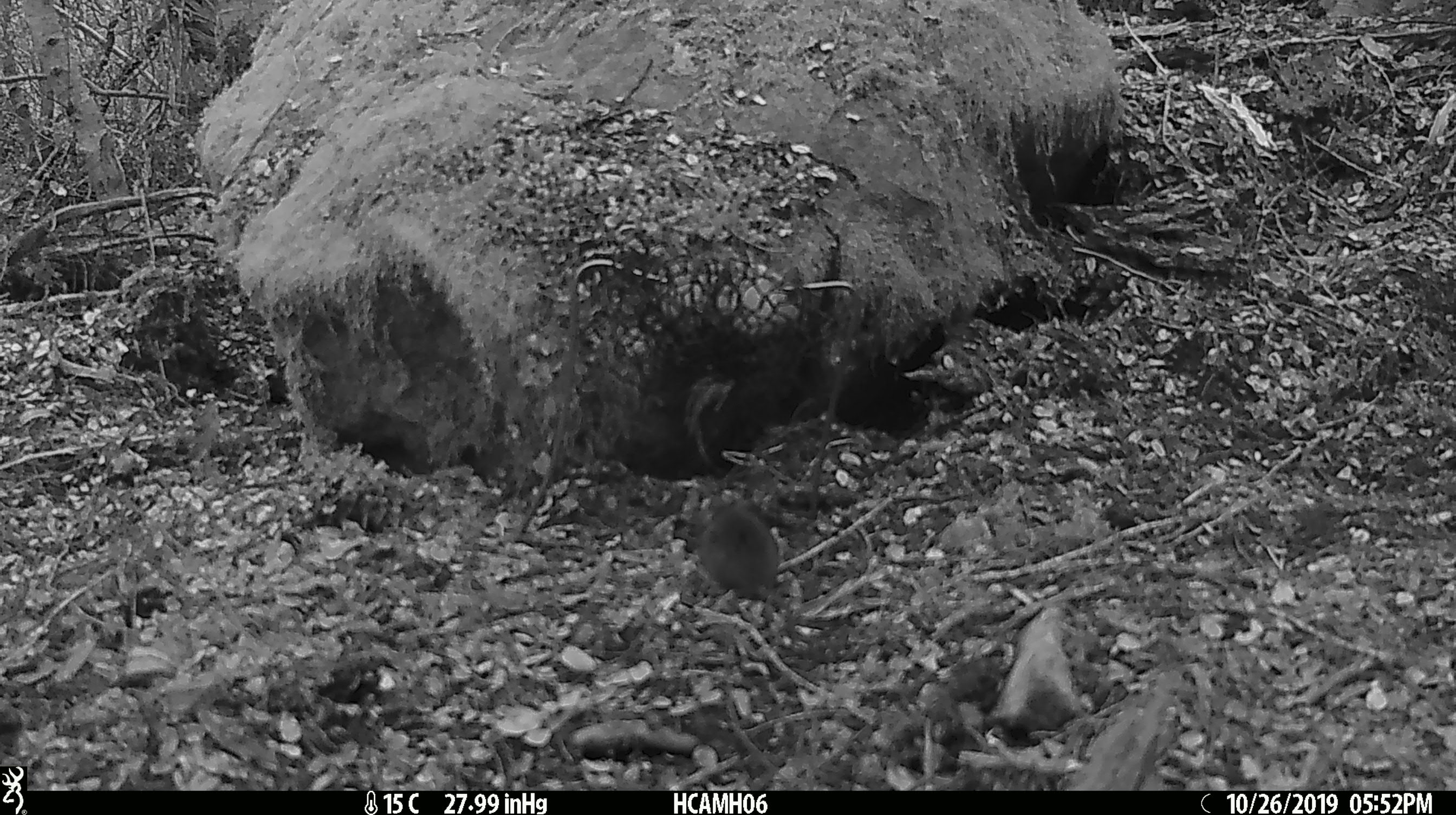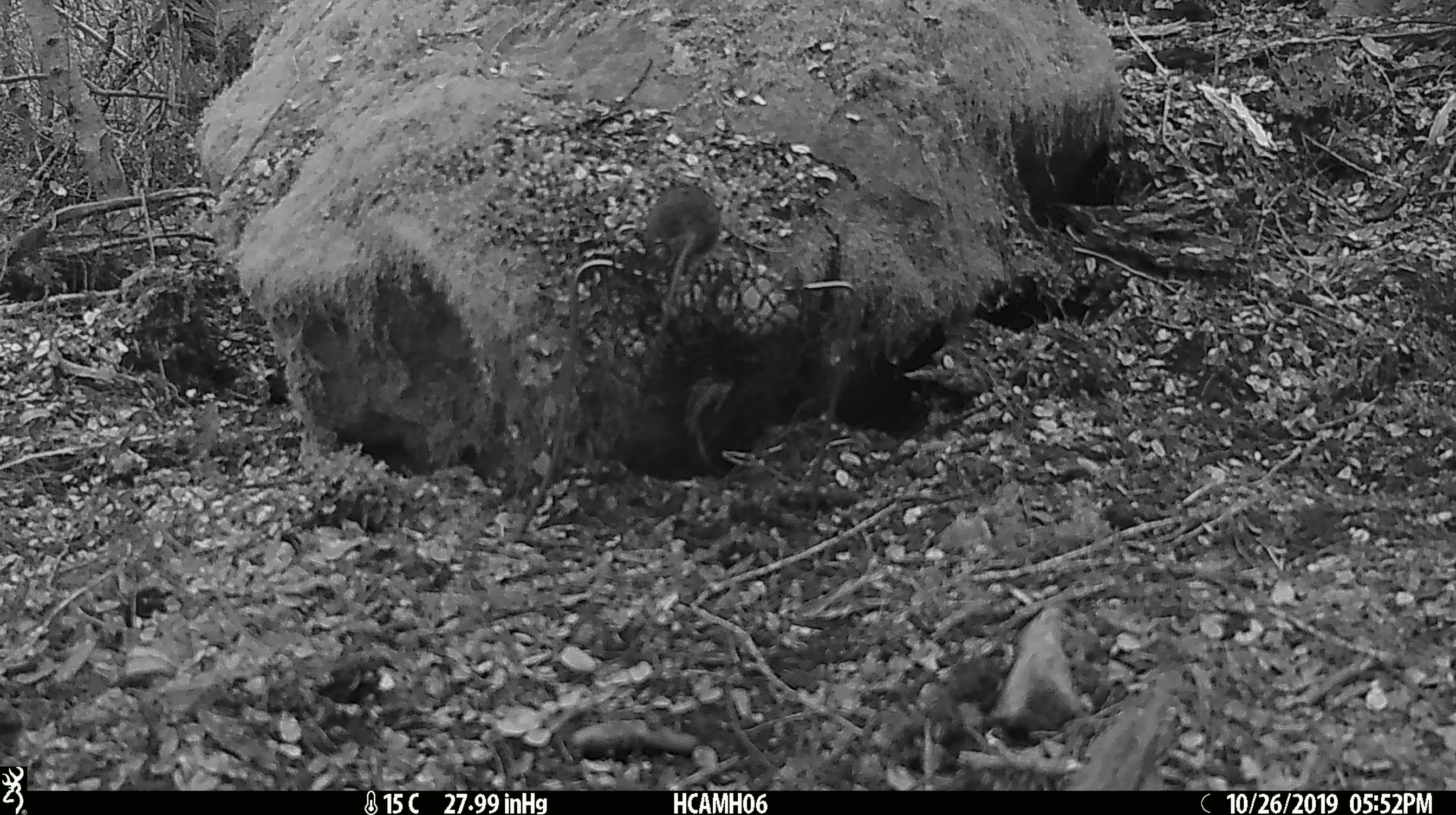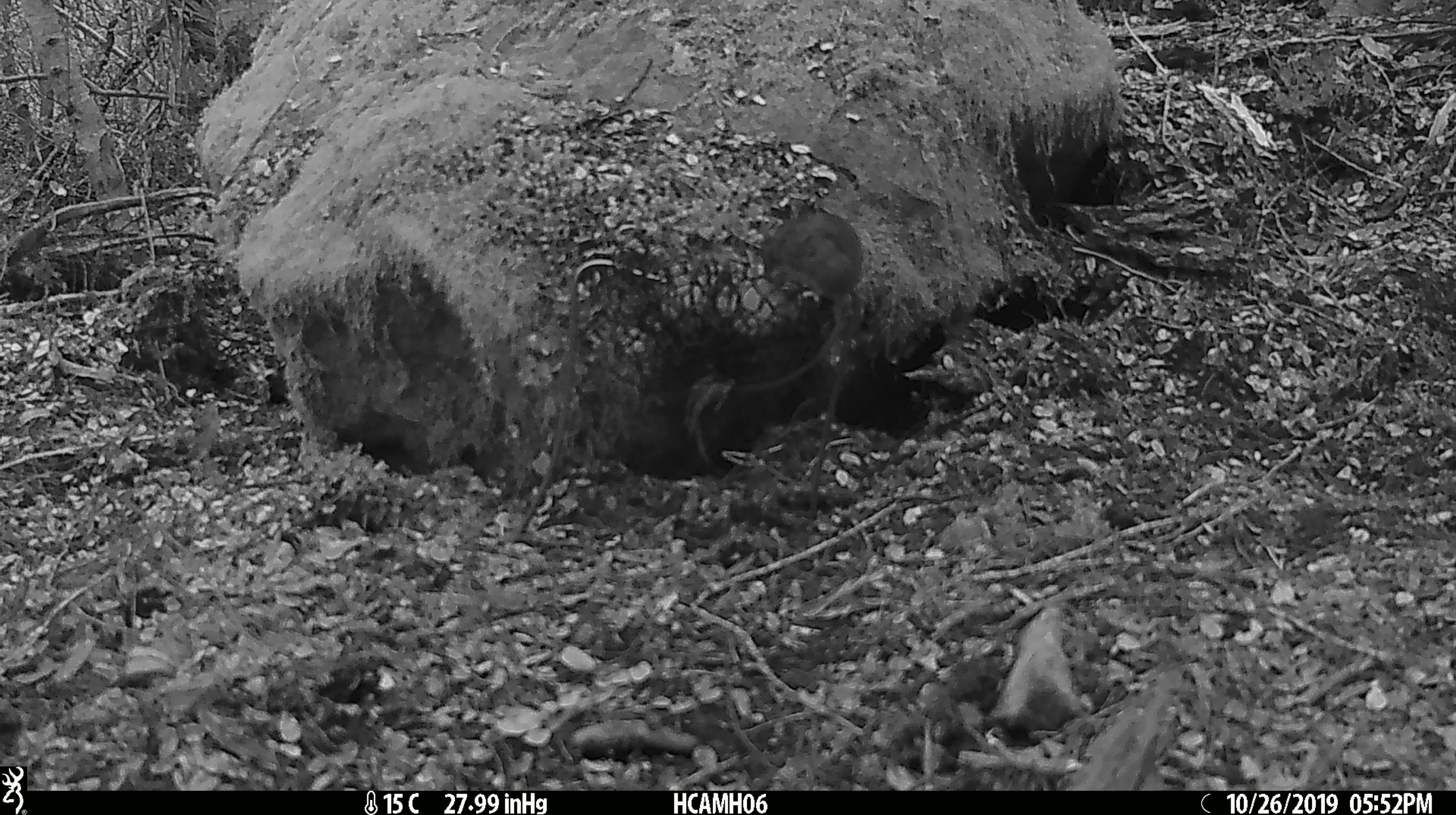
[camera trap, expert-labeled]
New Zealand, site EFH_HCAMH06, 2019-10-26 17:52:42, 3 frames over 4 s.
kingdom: Animalia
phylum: Chordata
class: Mammalia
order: Rodentia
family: Muridae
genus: Mus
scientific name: Mus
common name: mouse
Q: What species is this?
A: Mouse (Mus).